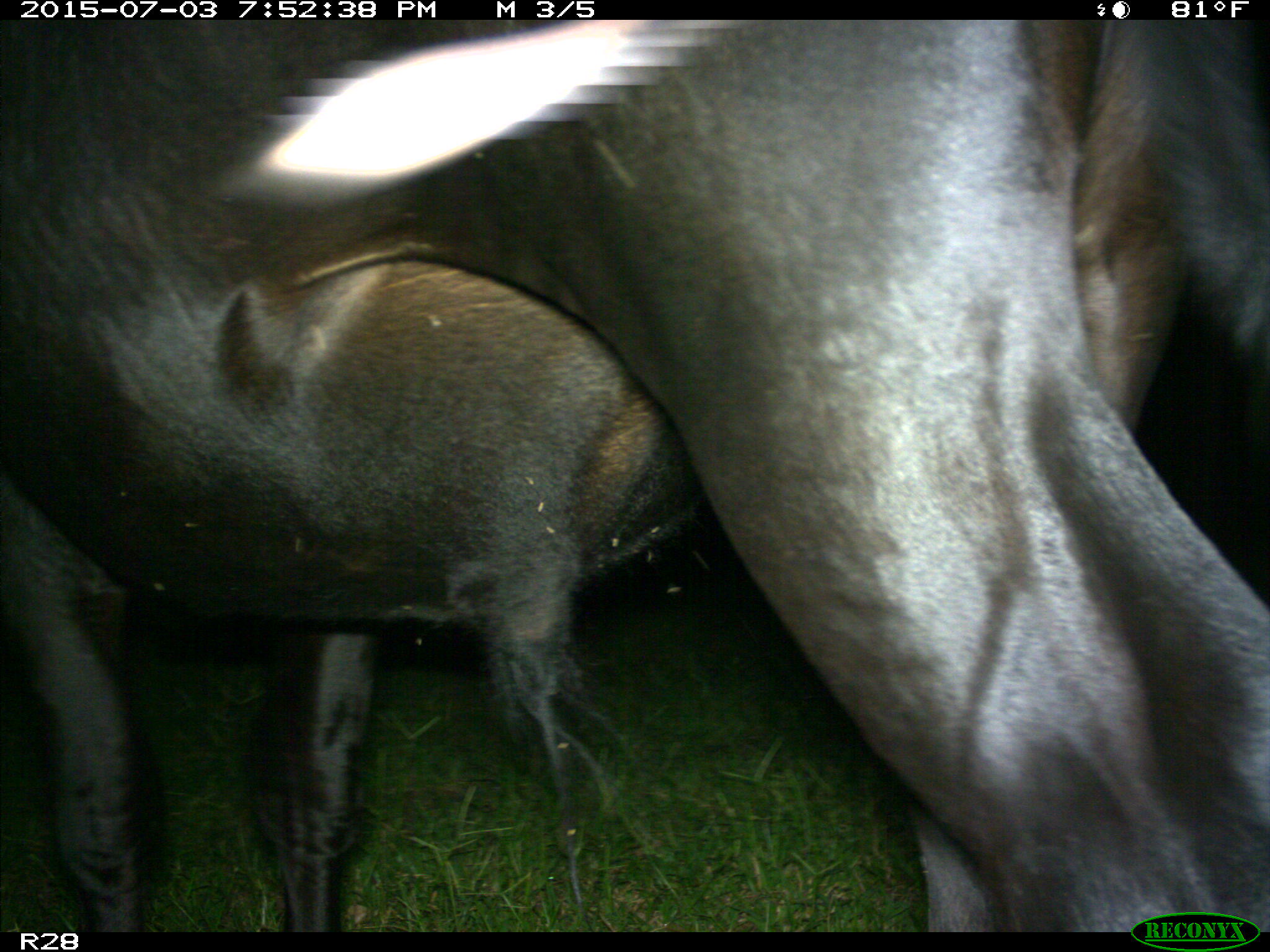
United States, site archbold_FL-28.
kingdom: Animalia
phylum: Chordata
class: Mammalia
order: Artiodactyla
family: Bovidae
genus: Bos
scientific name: Bos taurus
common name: domestic cow